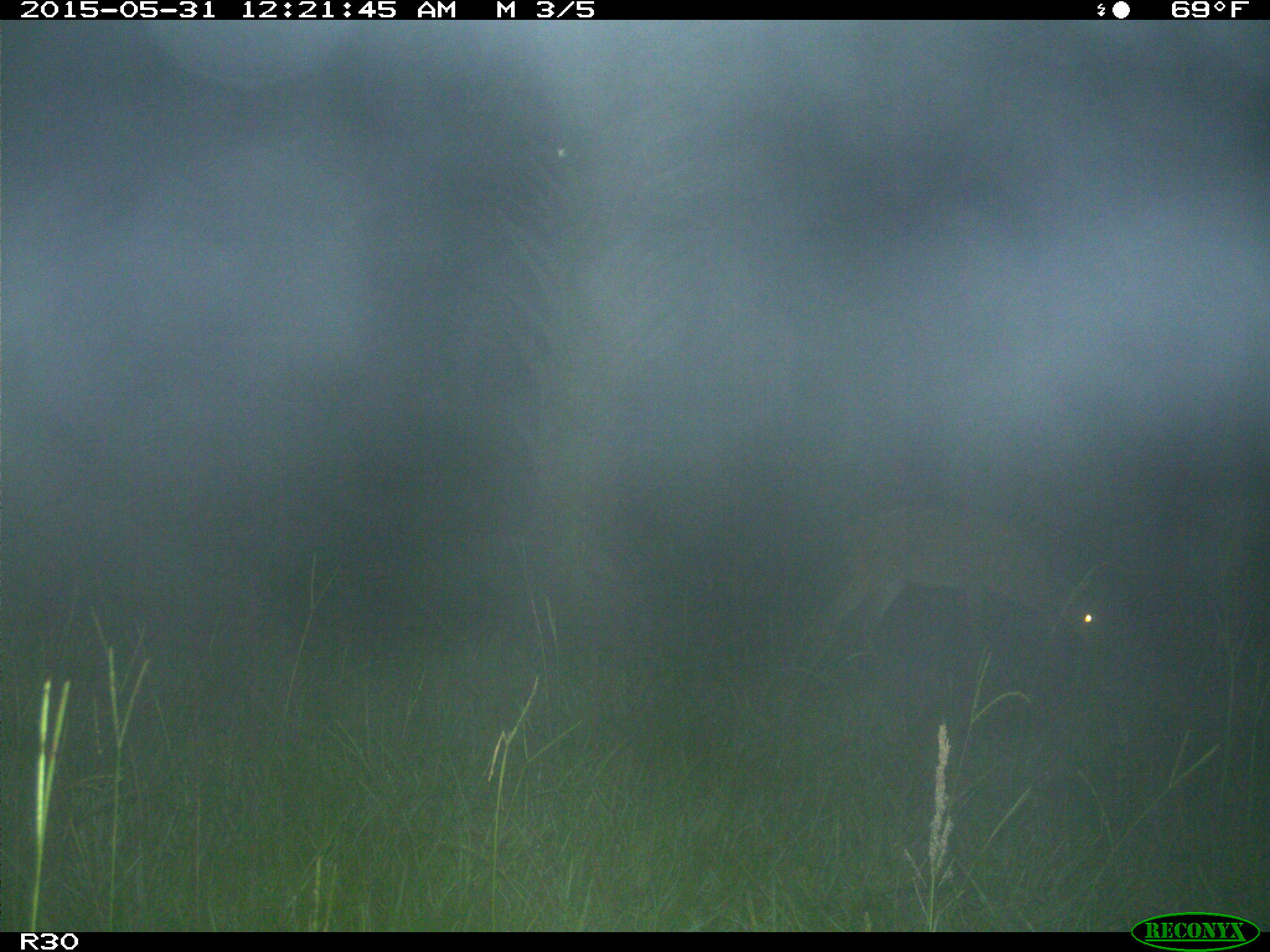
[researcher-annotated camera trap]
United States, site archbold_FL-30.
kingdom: Animalia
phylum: Chordata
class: Mammalia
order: Artiodactyla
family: Cervidae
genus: Odocoileus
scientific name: Odocoileus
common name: deer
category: unidentified deer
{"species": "unidentified deer (deer) (Odocoileus)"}